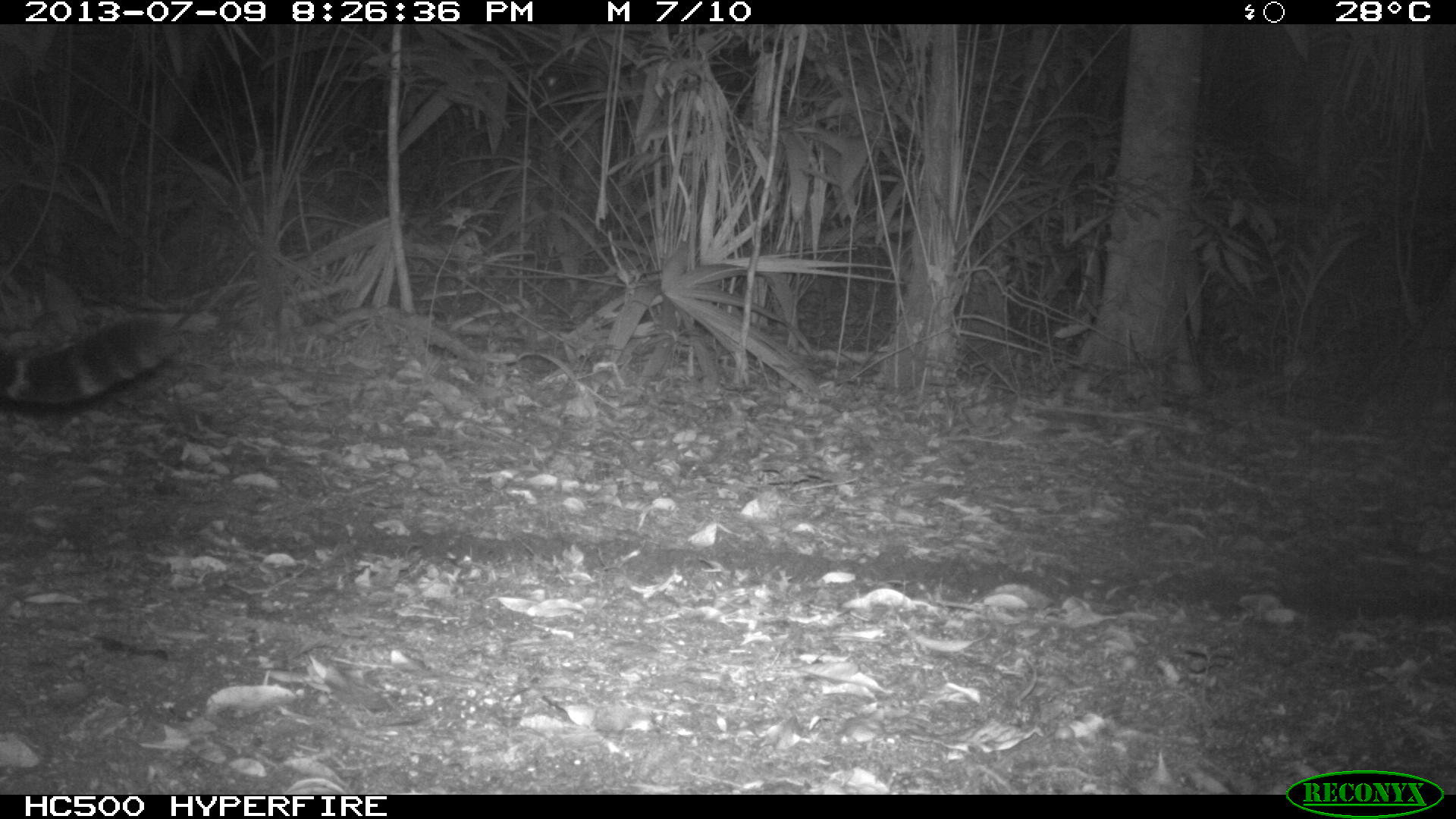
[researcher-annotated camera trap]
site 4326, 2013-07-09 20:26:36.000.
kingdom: Animalia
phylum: Chordata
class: Mammalia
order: Carnivora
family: Felidae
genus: Panthera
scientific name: Panthera onca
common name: jaguar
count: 1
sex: male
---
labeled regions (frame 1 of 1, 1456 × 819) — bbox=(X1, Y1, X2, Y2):
panthera onca: bbox=(0, 313, 187, 405)